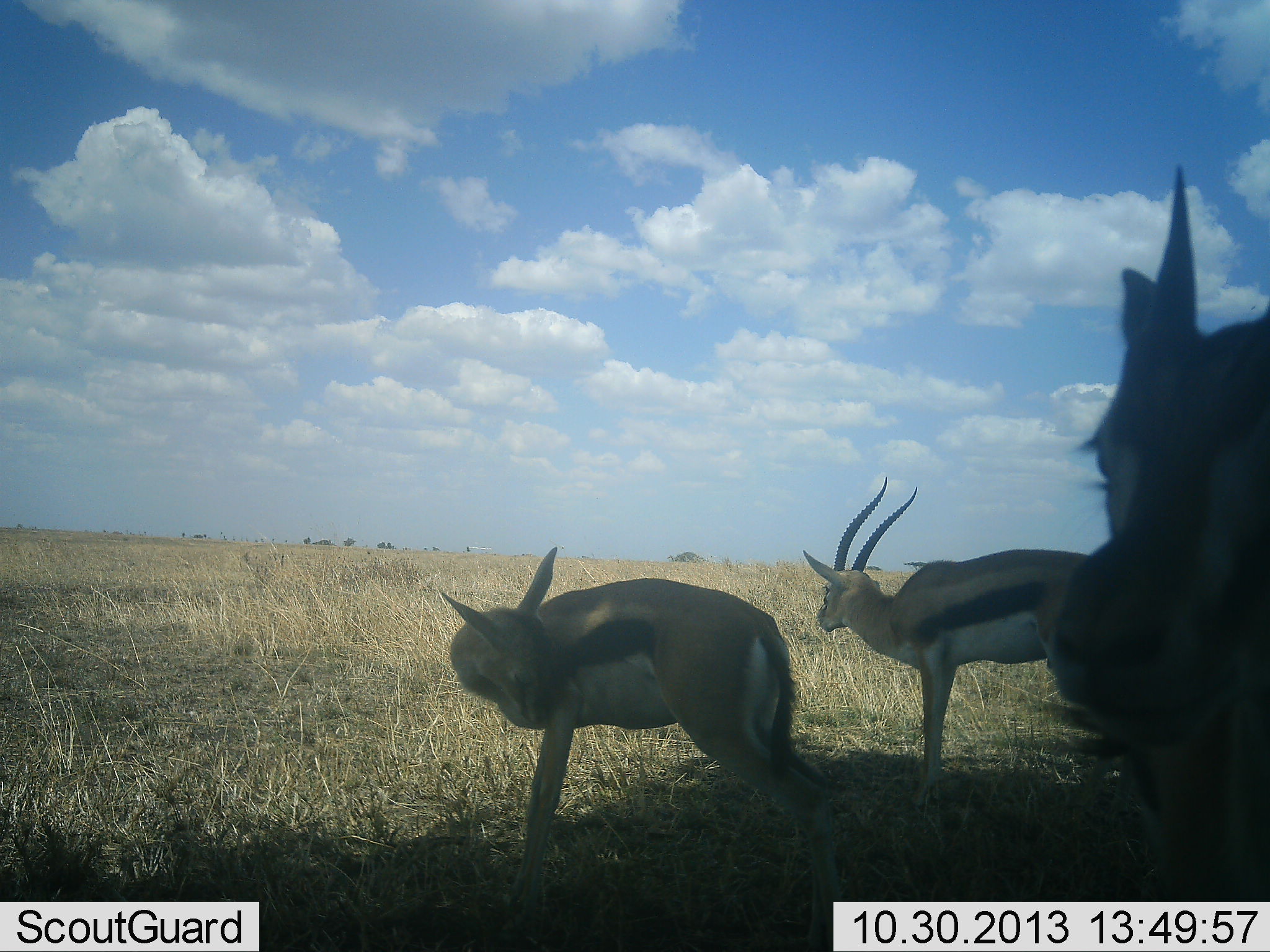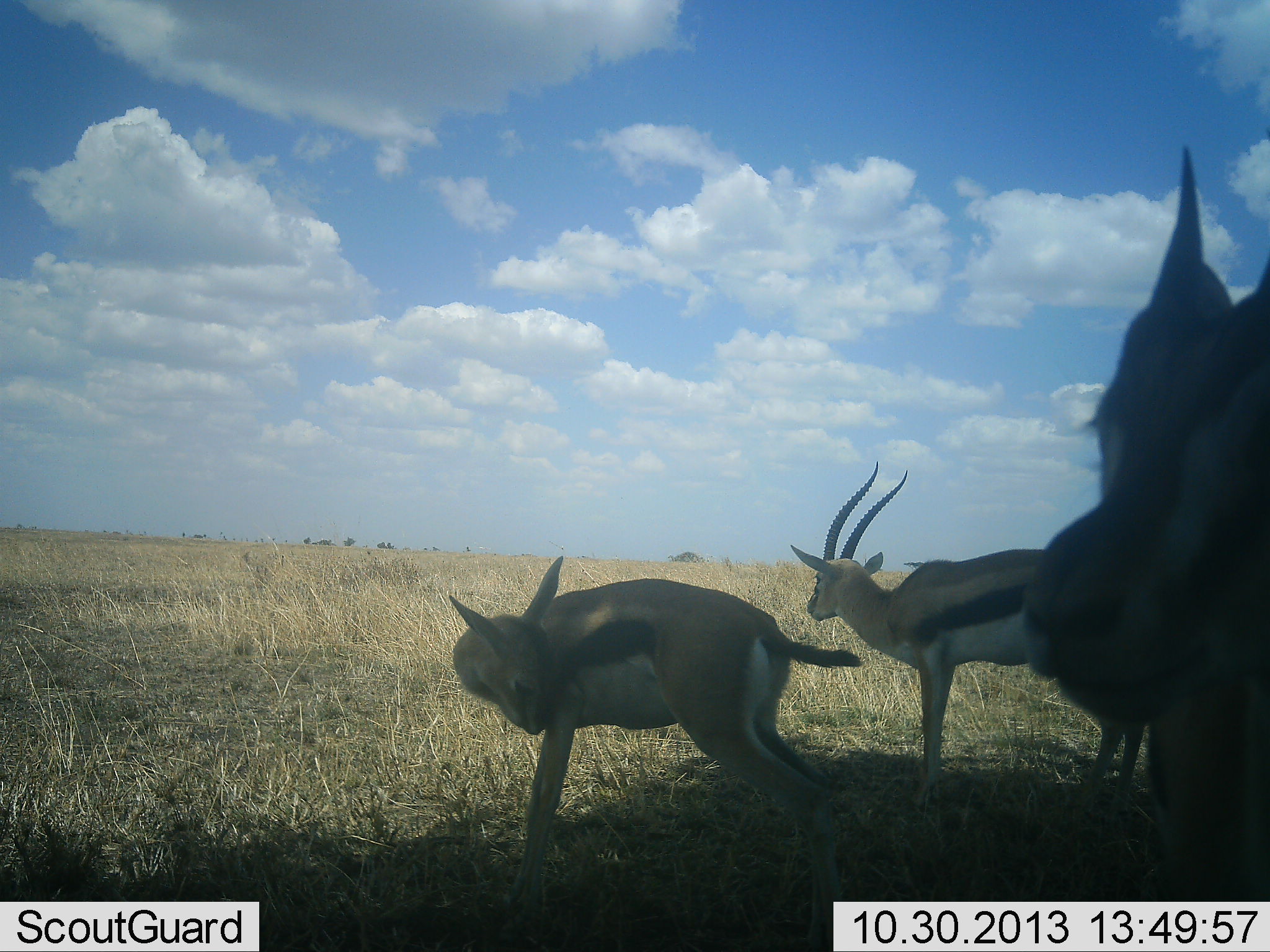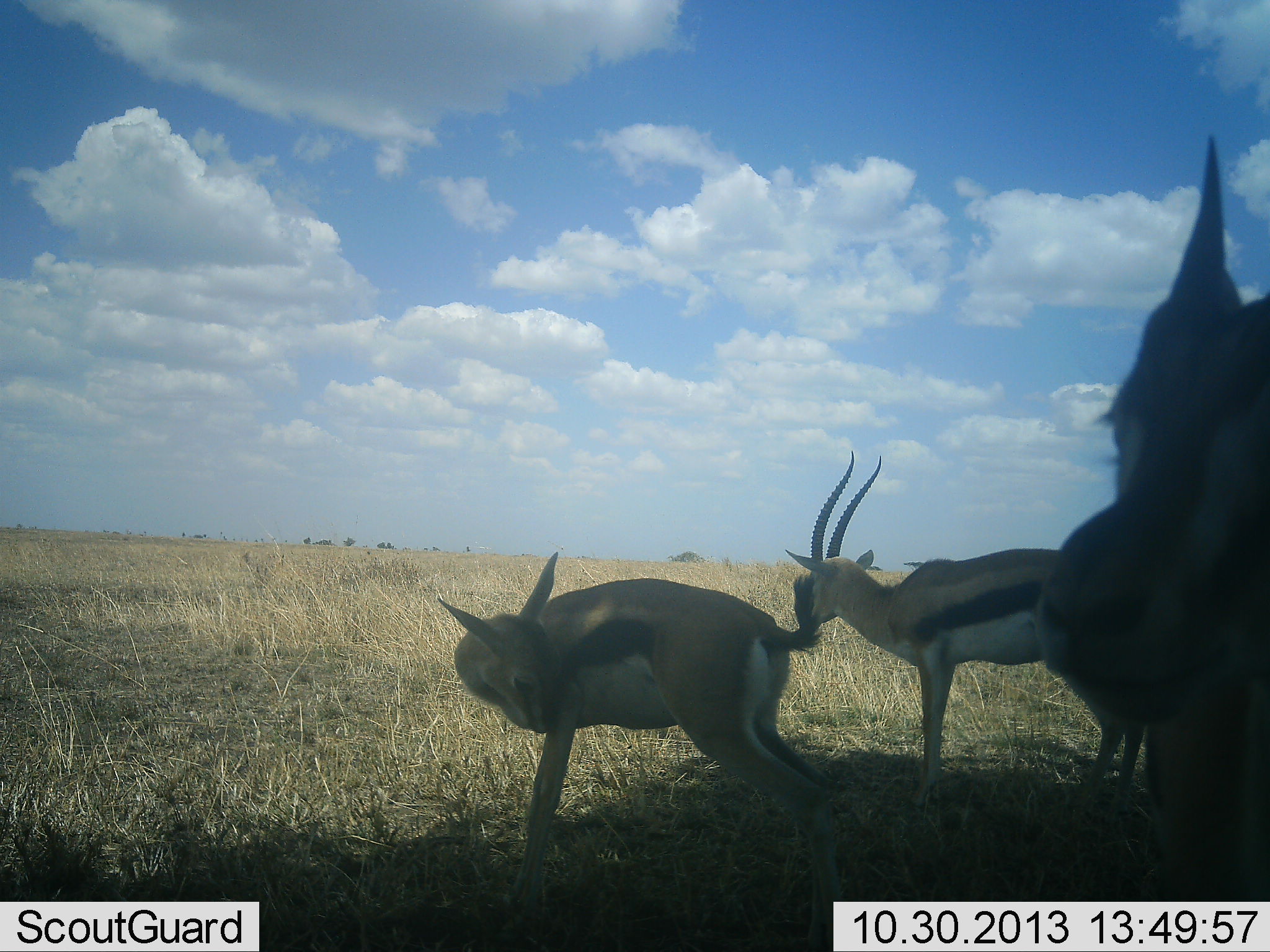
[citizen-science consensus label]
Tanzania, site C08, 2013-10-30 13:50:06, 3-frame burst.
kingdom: Animalia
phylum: Chordata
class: Mammalia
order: Artiodactyla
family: Bovidae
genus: Eudorcas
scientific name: Eudorcas thomsonii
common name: thomson's gazelle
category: gazellethomsons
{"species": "gazellethomsons (thomson's gazelle) (Eudorcas thomsonii)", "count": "3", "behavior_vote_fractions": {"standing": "85%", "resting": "3%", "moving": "9%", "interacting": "12%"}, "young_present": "15%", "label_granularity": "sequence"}